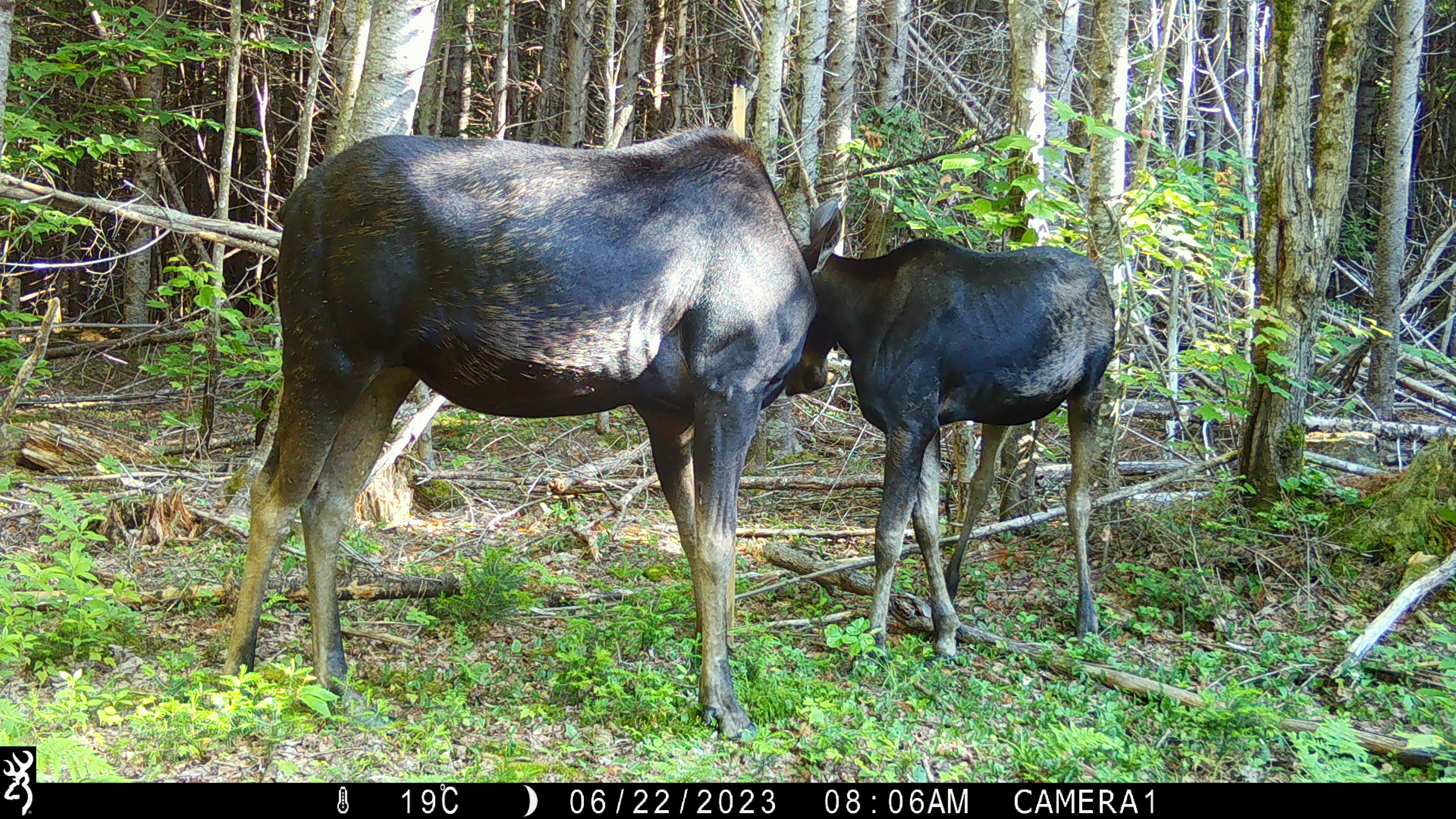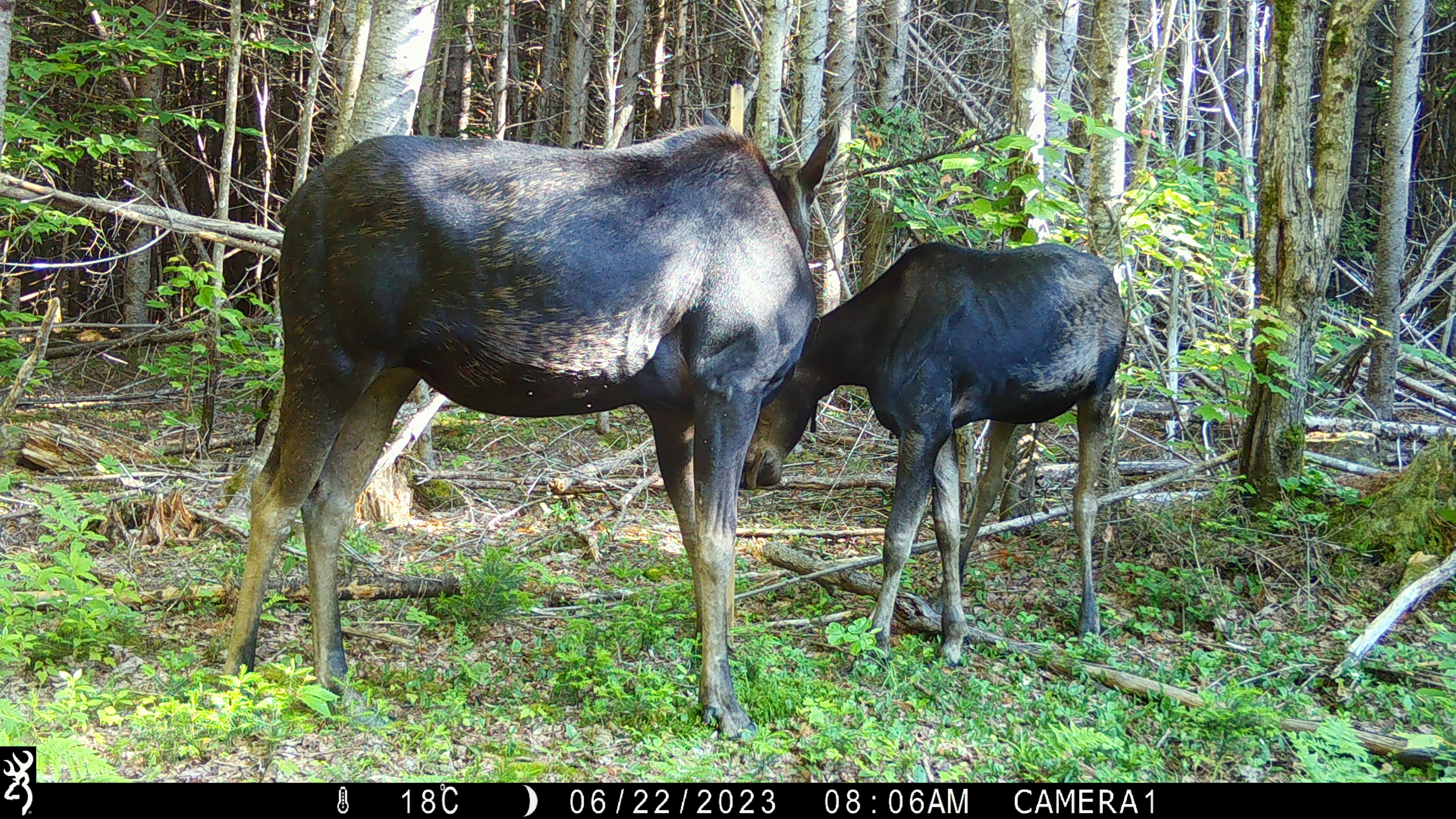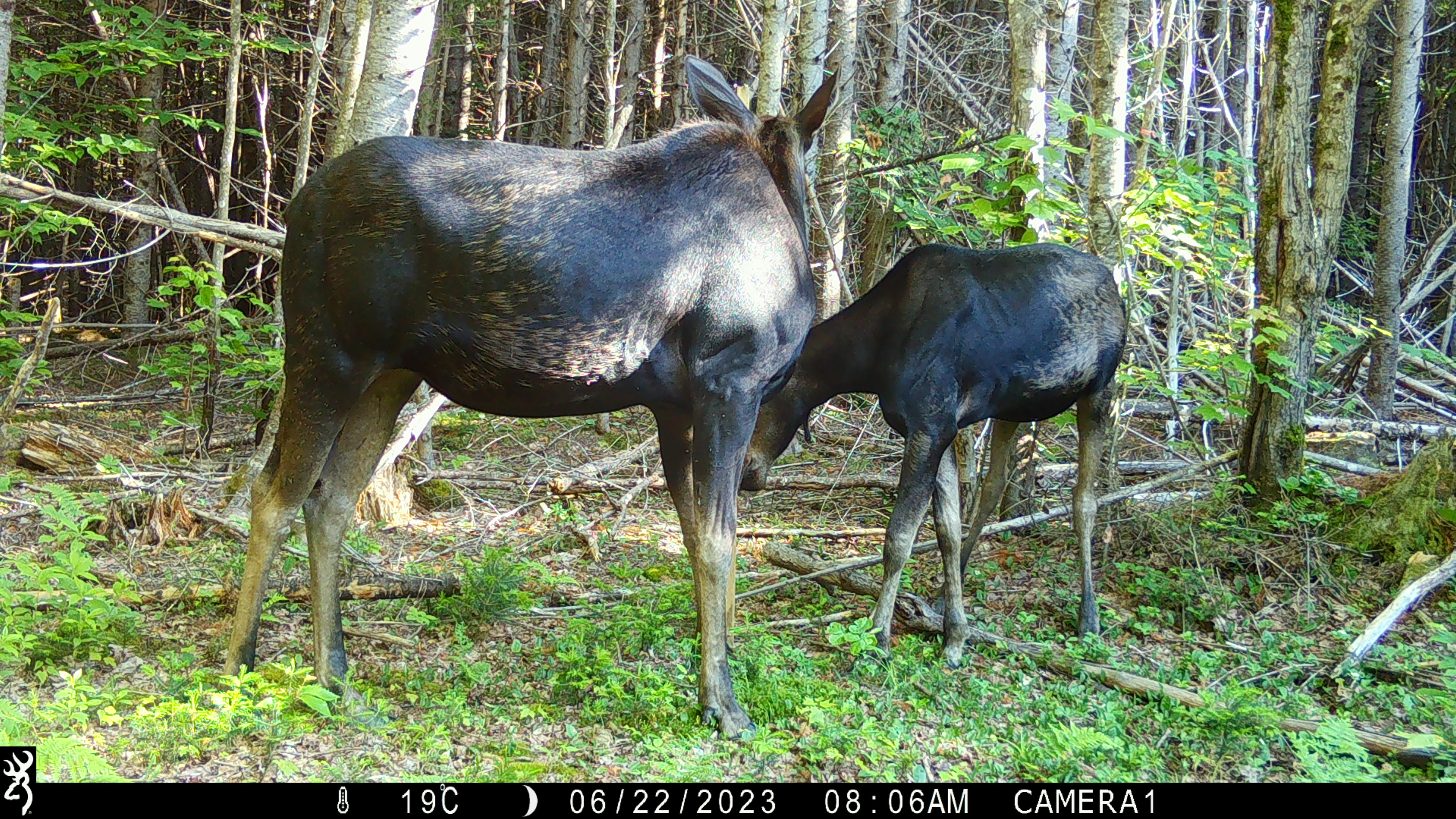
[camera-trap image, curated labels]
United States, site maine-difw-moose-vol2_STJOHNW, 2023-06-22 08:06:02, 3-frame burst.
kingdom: Animalia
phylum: Chordata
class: Mammalia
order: Artiodactyla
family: Cervidae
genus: Alces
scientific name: Alces alces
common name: moose